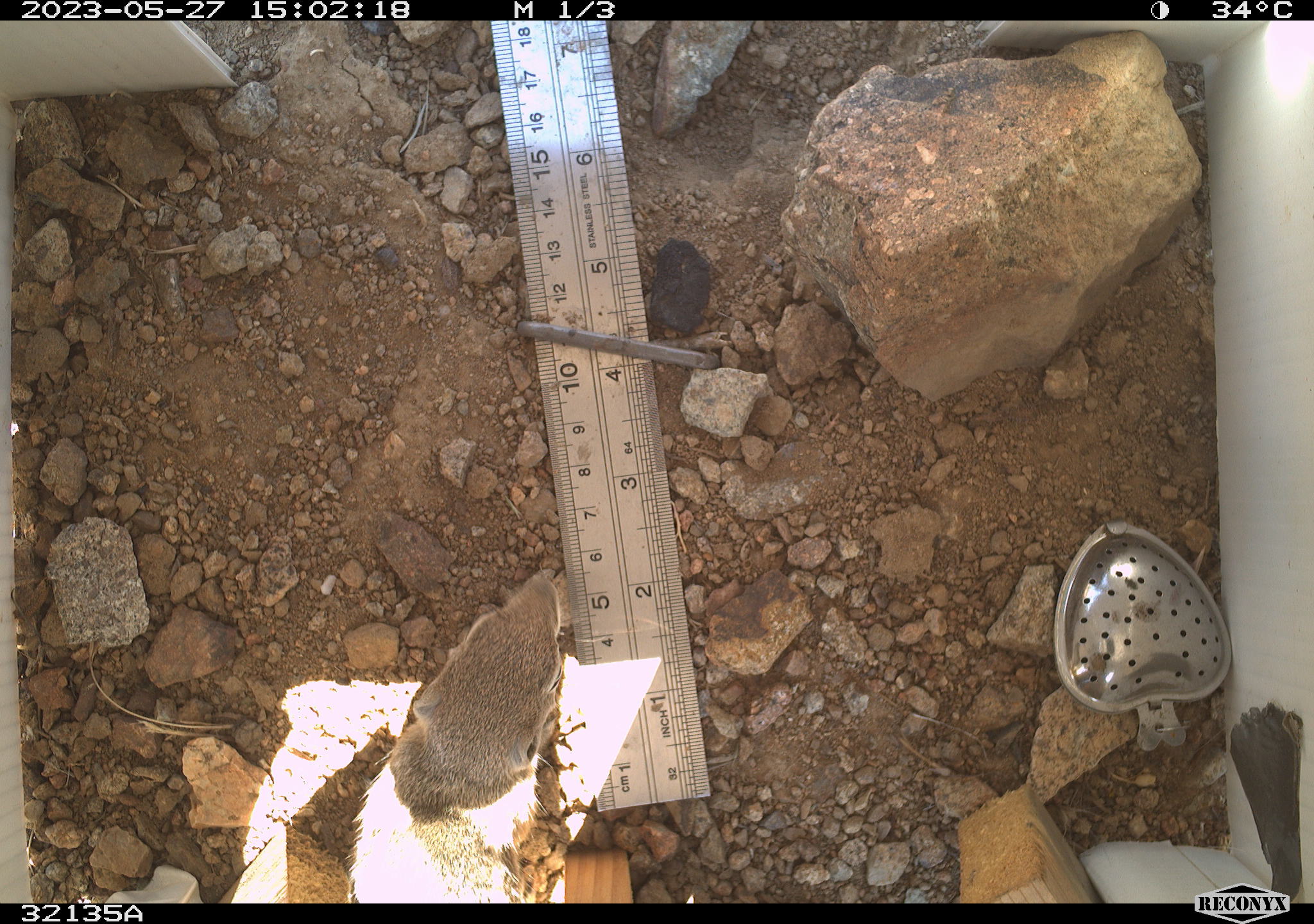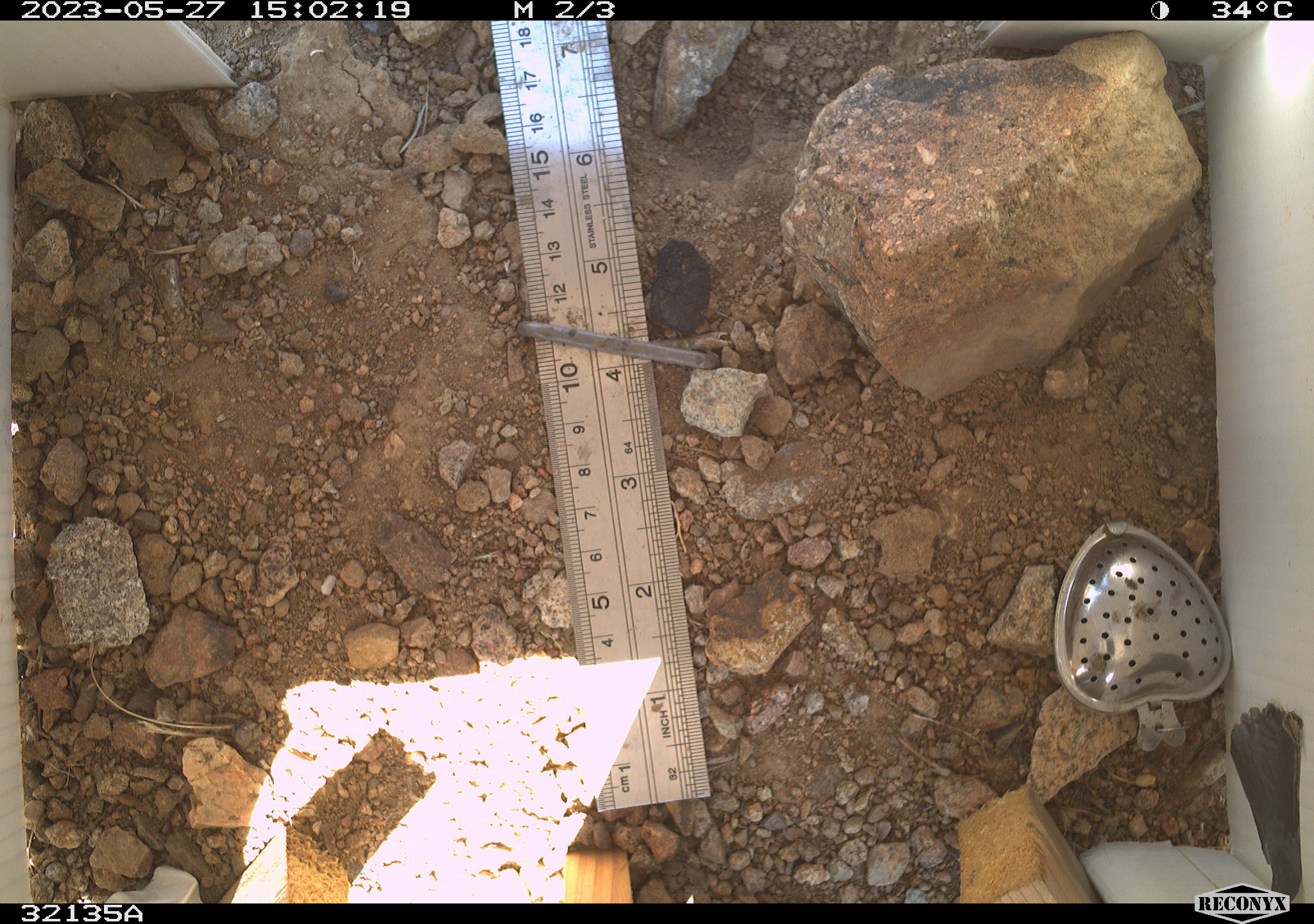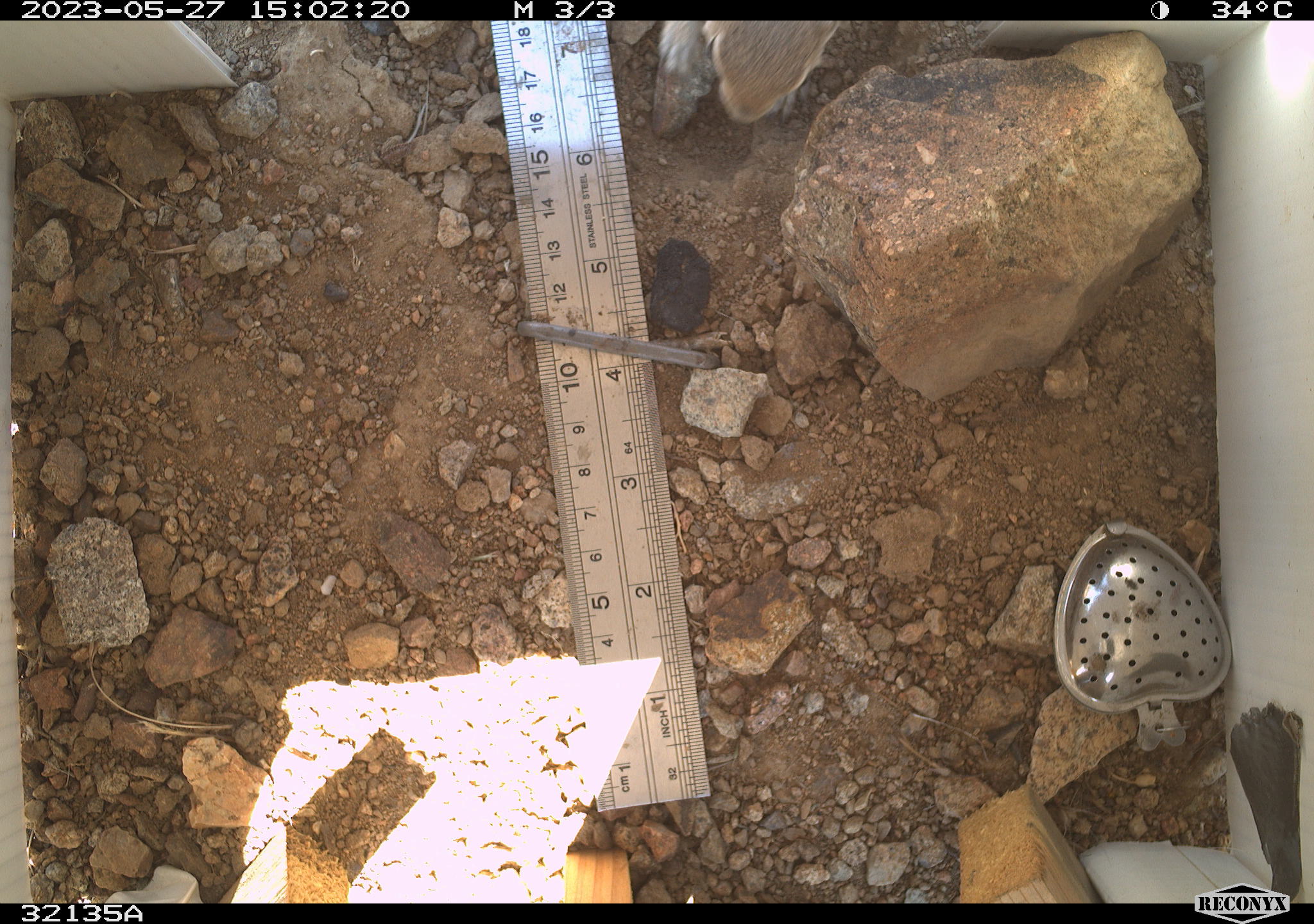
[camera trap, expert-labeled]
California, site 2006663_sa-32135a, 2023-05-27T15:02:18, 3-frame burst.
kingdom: Animalia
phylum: Chordata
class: Mammalia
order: Rodentia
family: Sciuridae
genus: Ammospermophilus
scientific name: Ammospermophilus leucurus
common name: white-tailed antelope squirrel